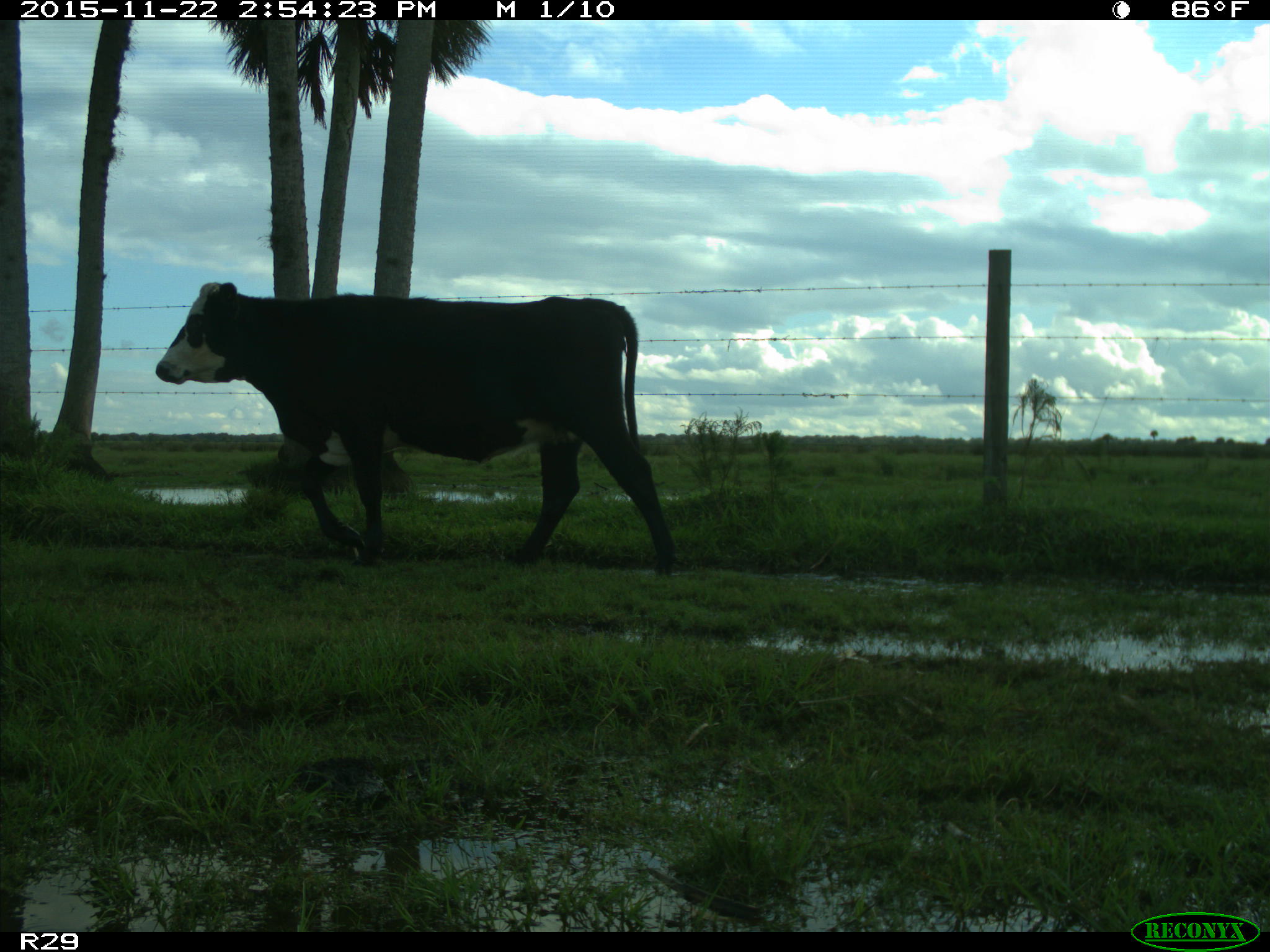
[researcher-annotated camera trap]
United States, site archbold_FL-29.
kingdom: Animalia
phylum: Chordata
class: Mammalia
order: Artiodactyla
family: Bovidae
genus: Bos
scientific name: Bos taurus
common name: domestic cow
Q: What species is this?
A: Bos taurus (domestic cow).